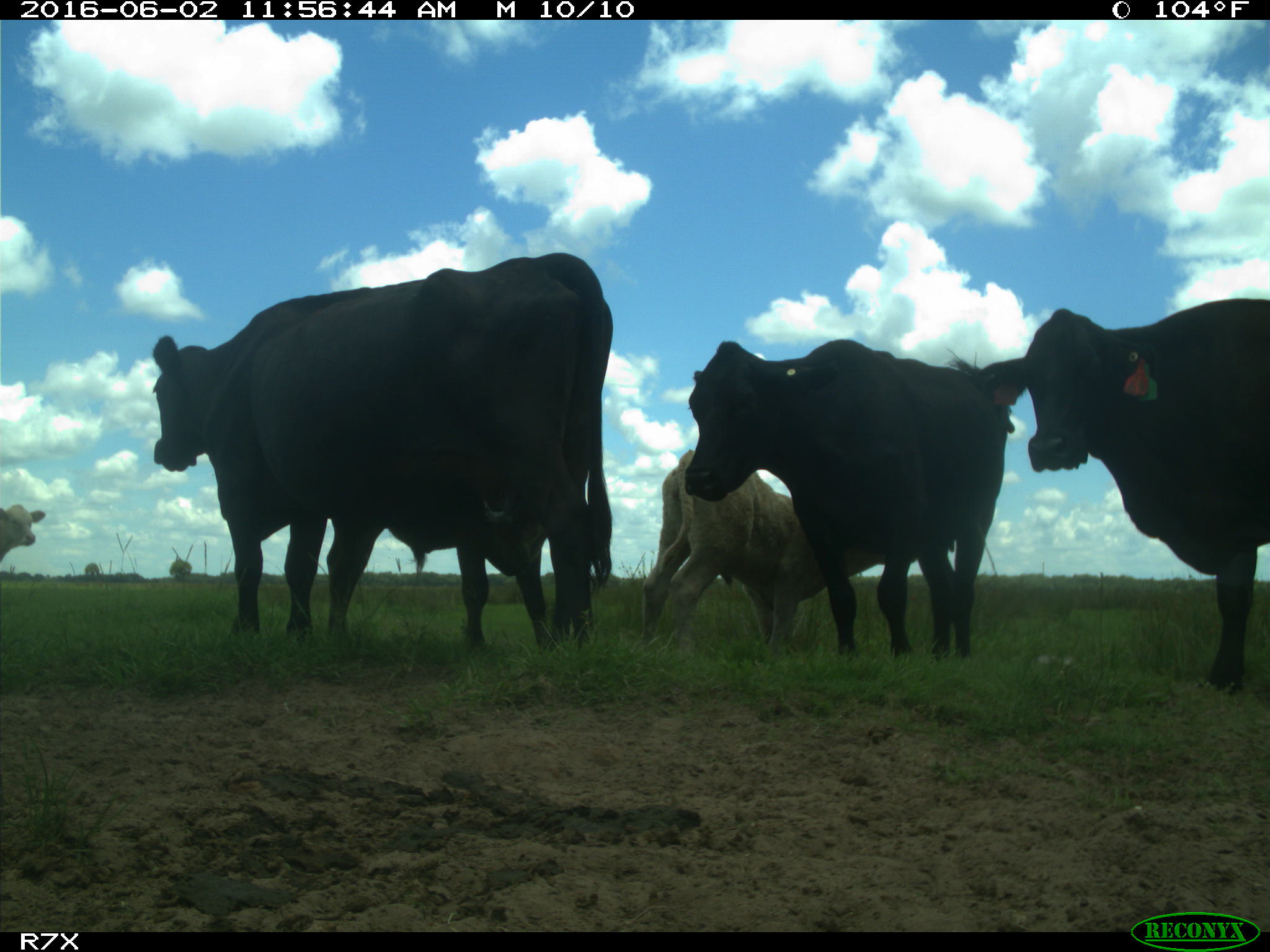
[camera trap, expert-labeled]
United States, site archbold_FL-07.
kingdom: Animalia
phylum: Chordata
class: Mammalia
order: Artiodactyla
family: Bovidae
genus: Bos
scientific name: Bos taurus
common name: domestic cow